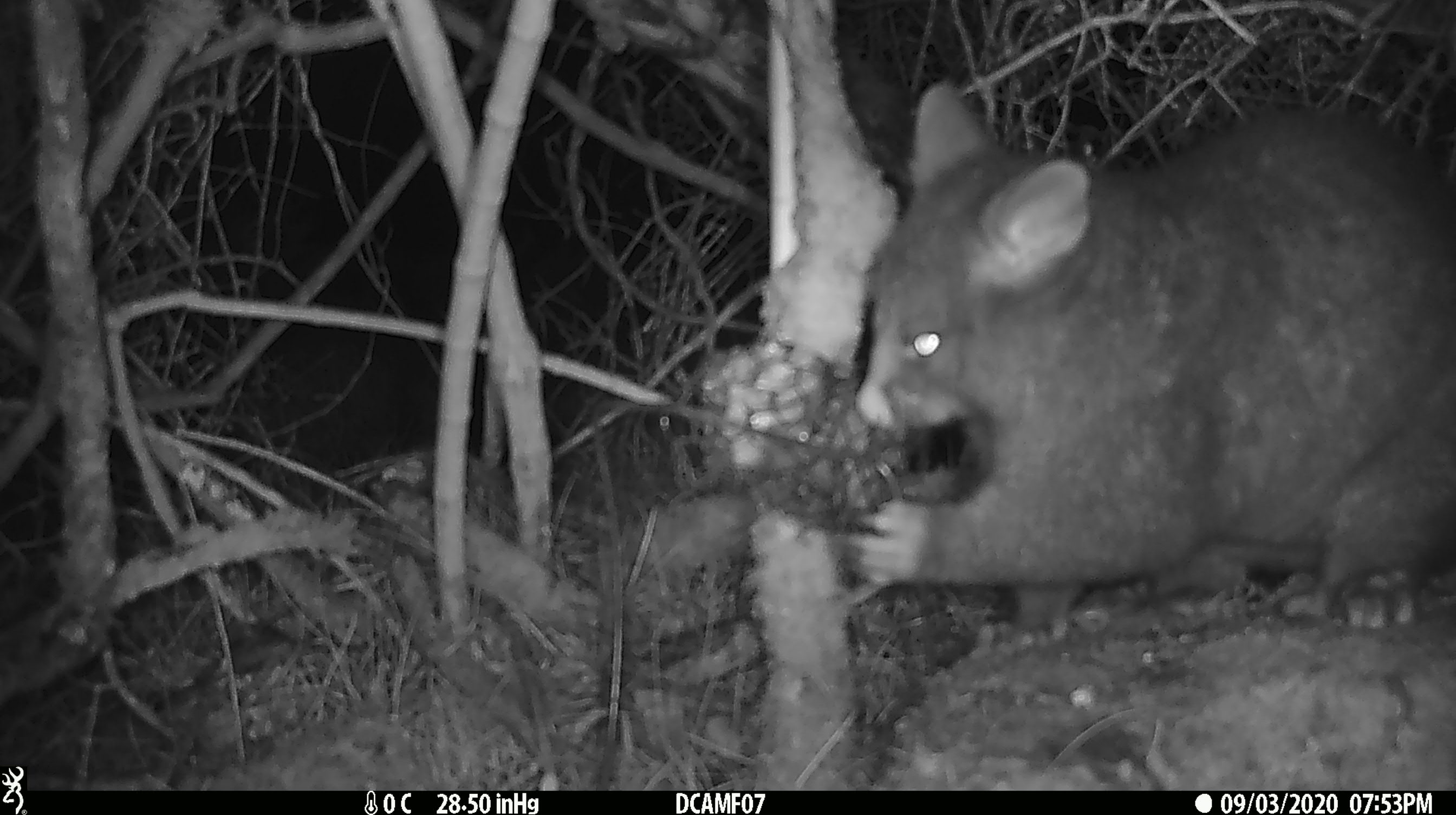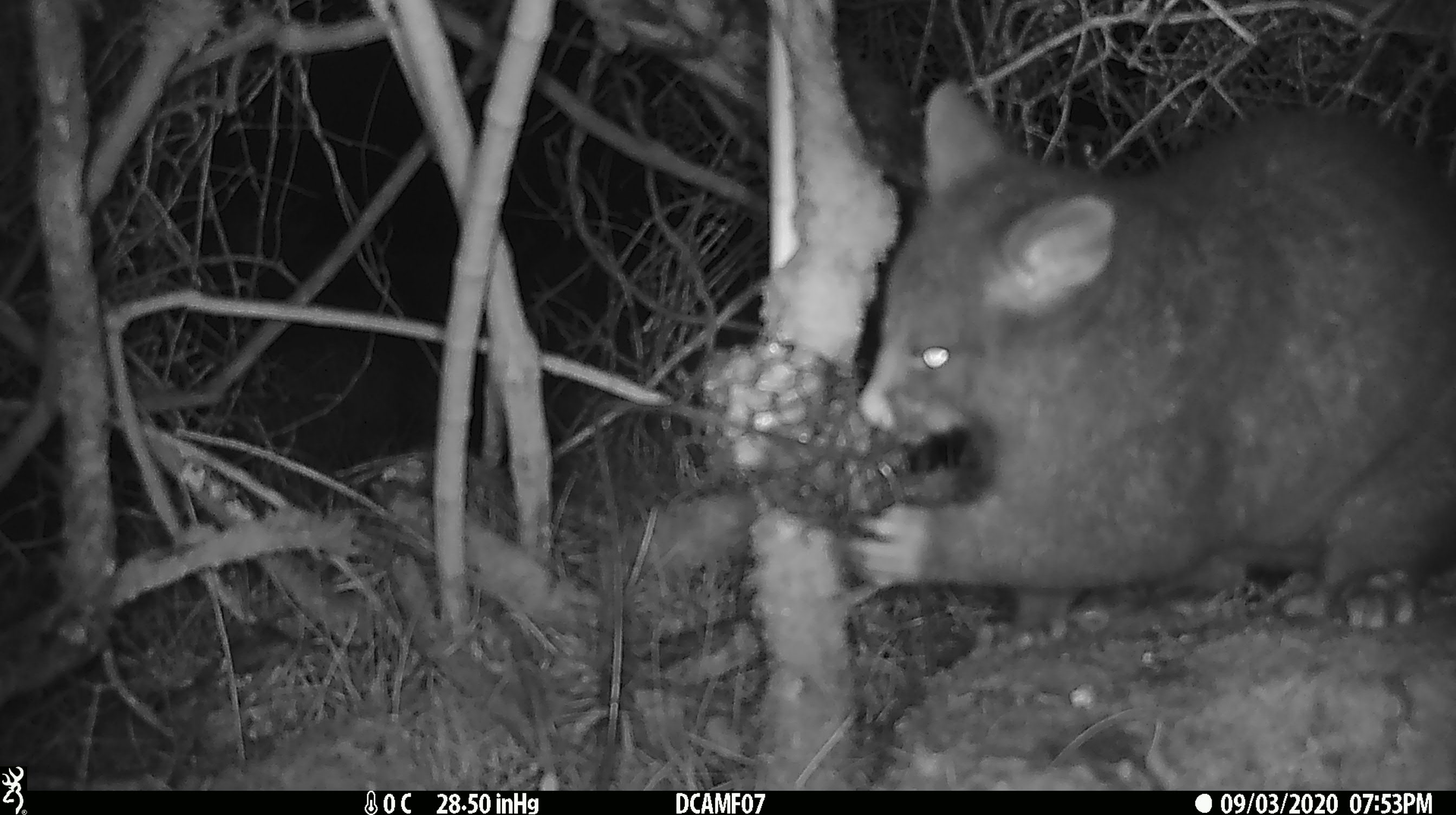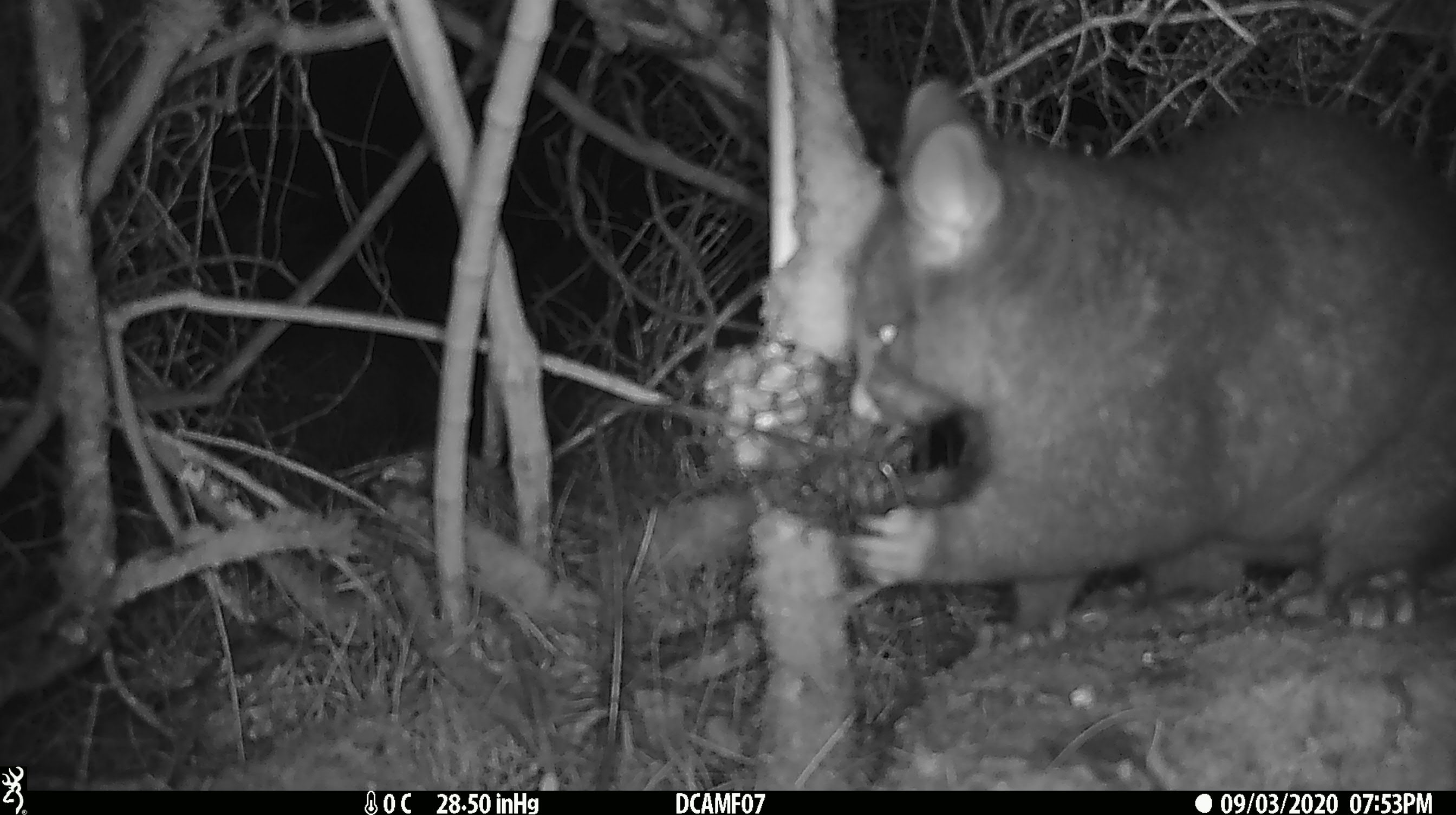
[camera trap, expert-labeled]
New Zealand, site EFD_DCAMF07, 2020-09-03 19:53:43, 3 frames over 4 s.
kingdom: Animalia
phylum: Chordata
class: Mammalia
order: Diprotodontia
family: Phalangeridae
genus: Trichosurus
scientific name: Trichosurus vulpecula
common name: common brushtail possum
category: possum